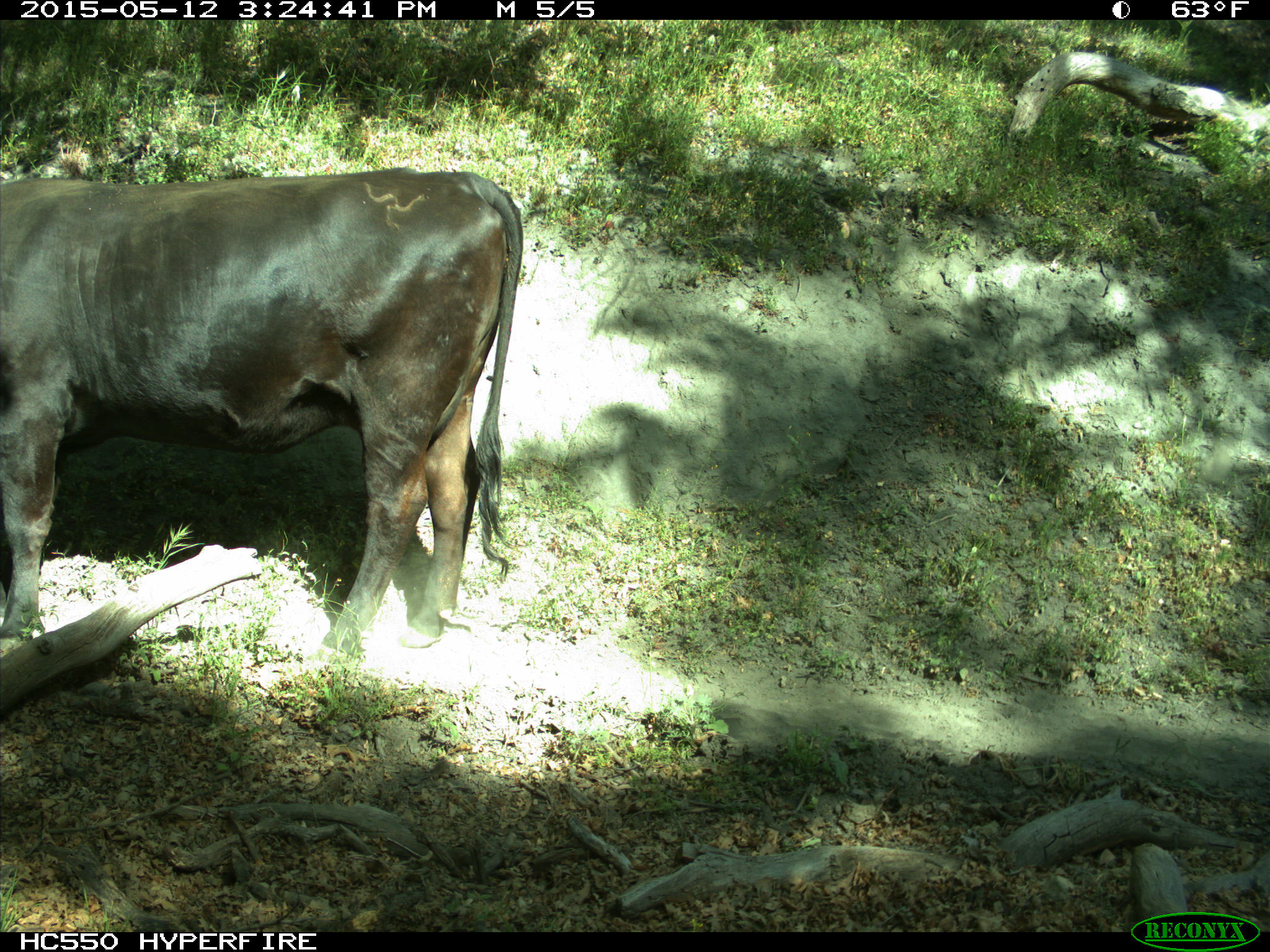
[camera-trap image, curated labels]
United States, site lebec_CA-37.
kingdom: Animalia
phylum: Chordata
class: Mammalia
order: Artiodactyla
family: Bovidae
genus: Bos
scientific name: Bos taurus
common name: domestic cow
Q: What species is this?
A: Bos taurus (domestic cow).